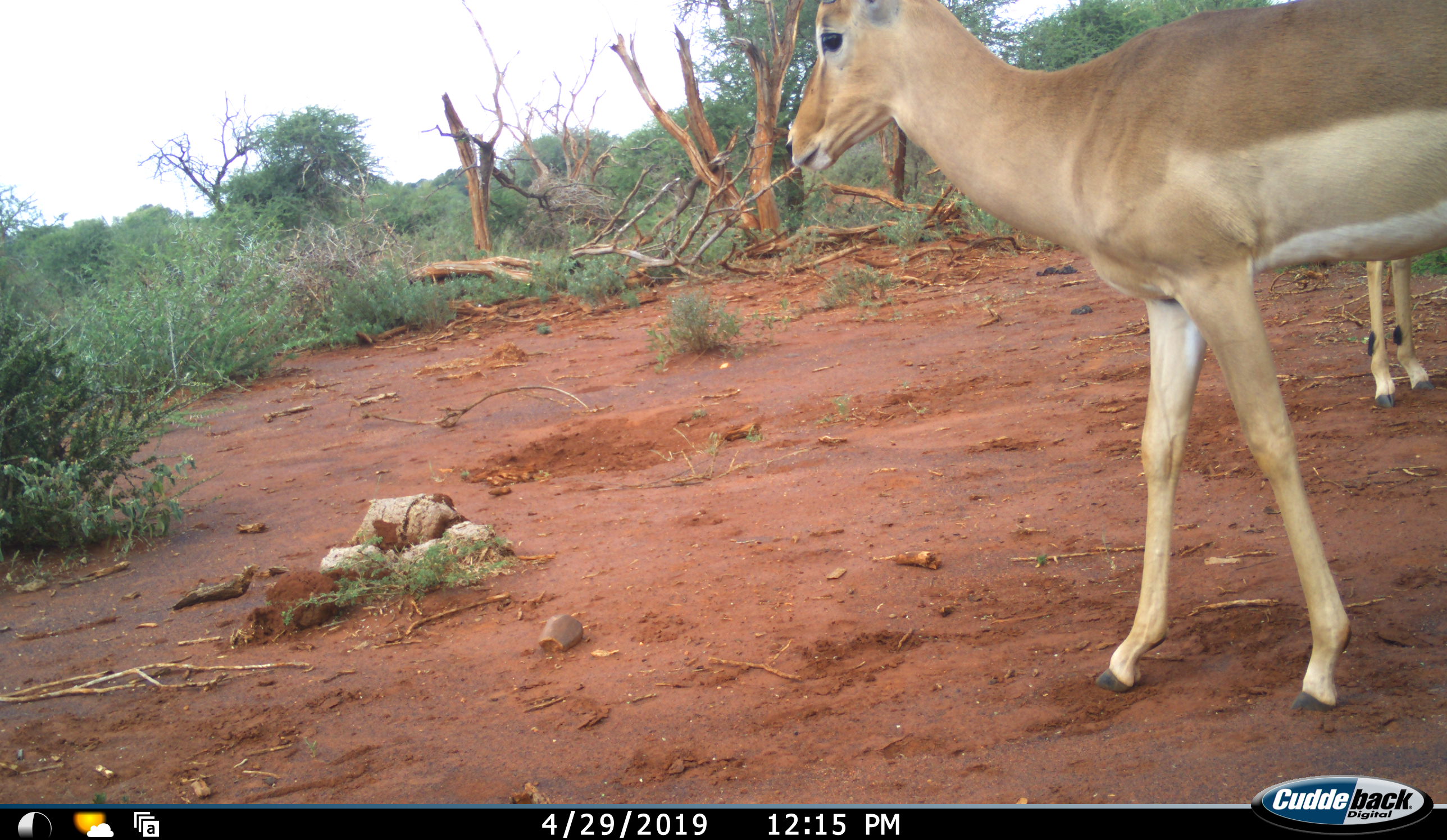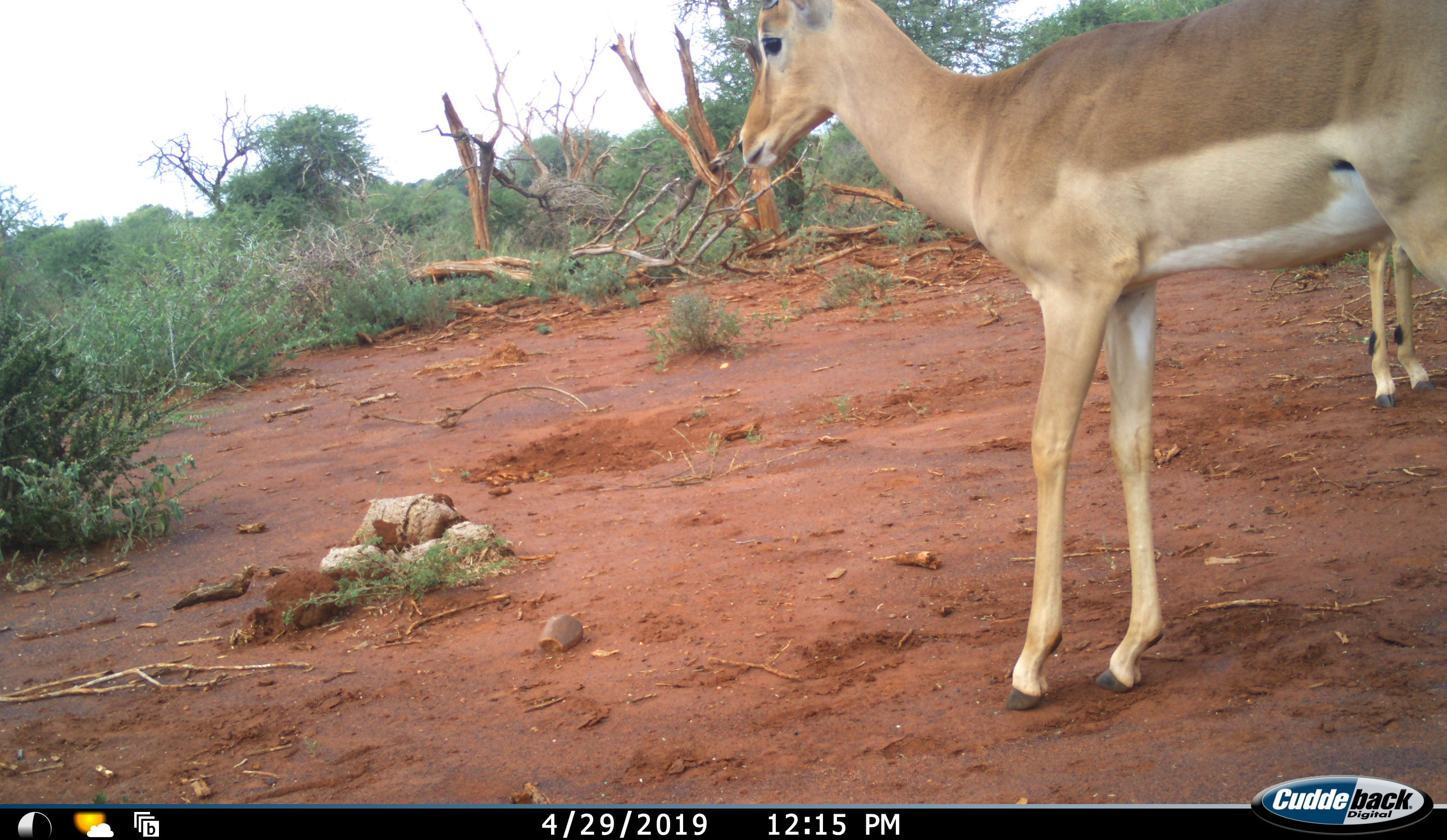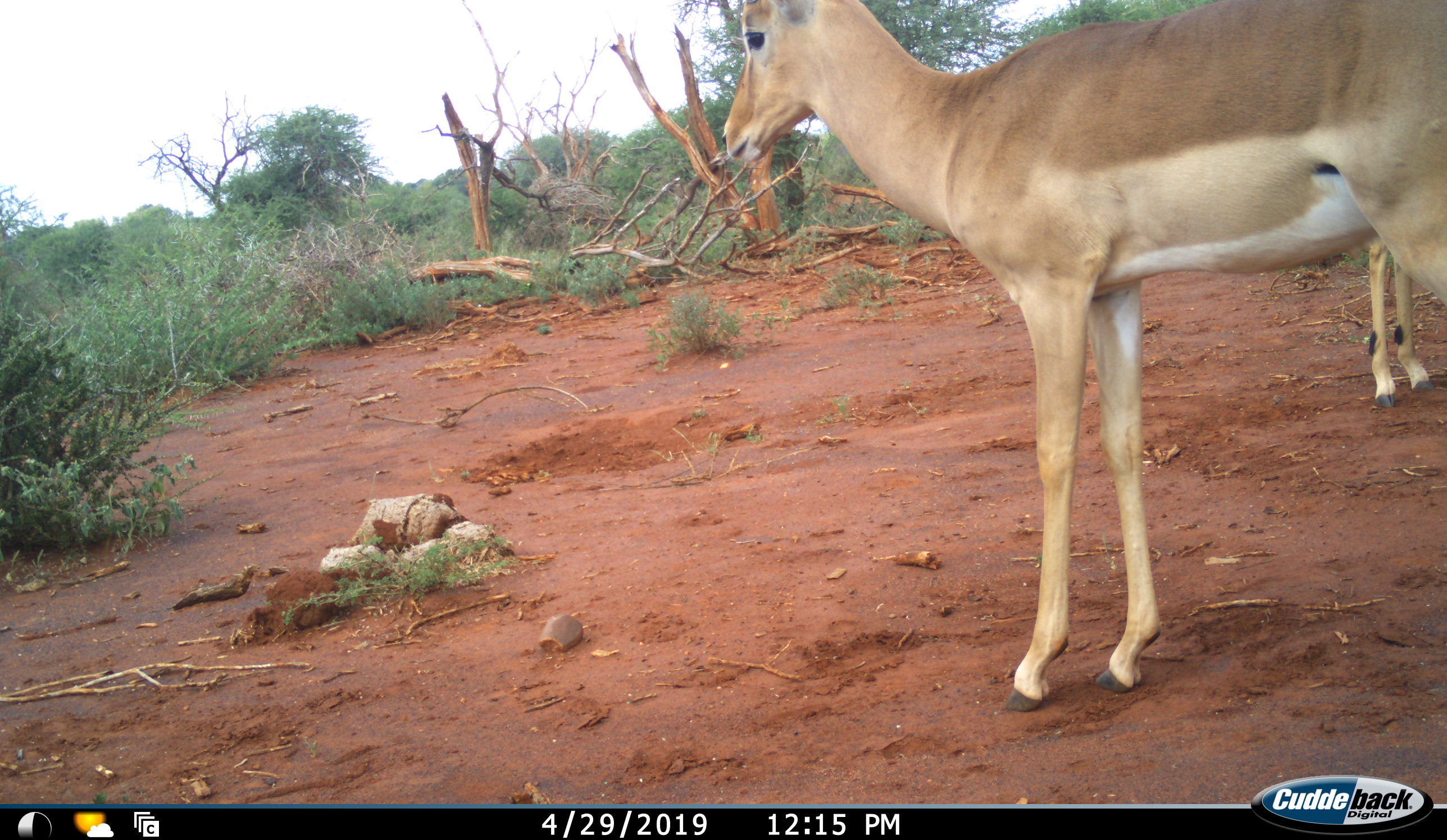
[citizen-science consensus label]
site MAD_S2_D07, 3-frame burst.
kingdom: Animalia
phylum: Chordata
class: Mammalia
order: Artiodactyla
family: Bovidae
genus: Aepyceros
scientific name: Aepyceros melampus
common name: impala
Impala (Aepyceros melampus), count 2. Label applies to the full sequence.